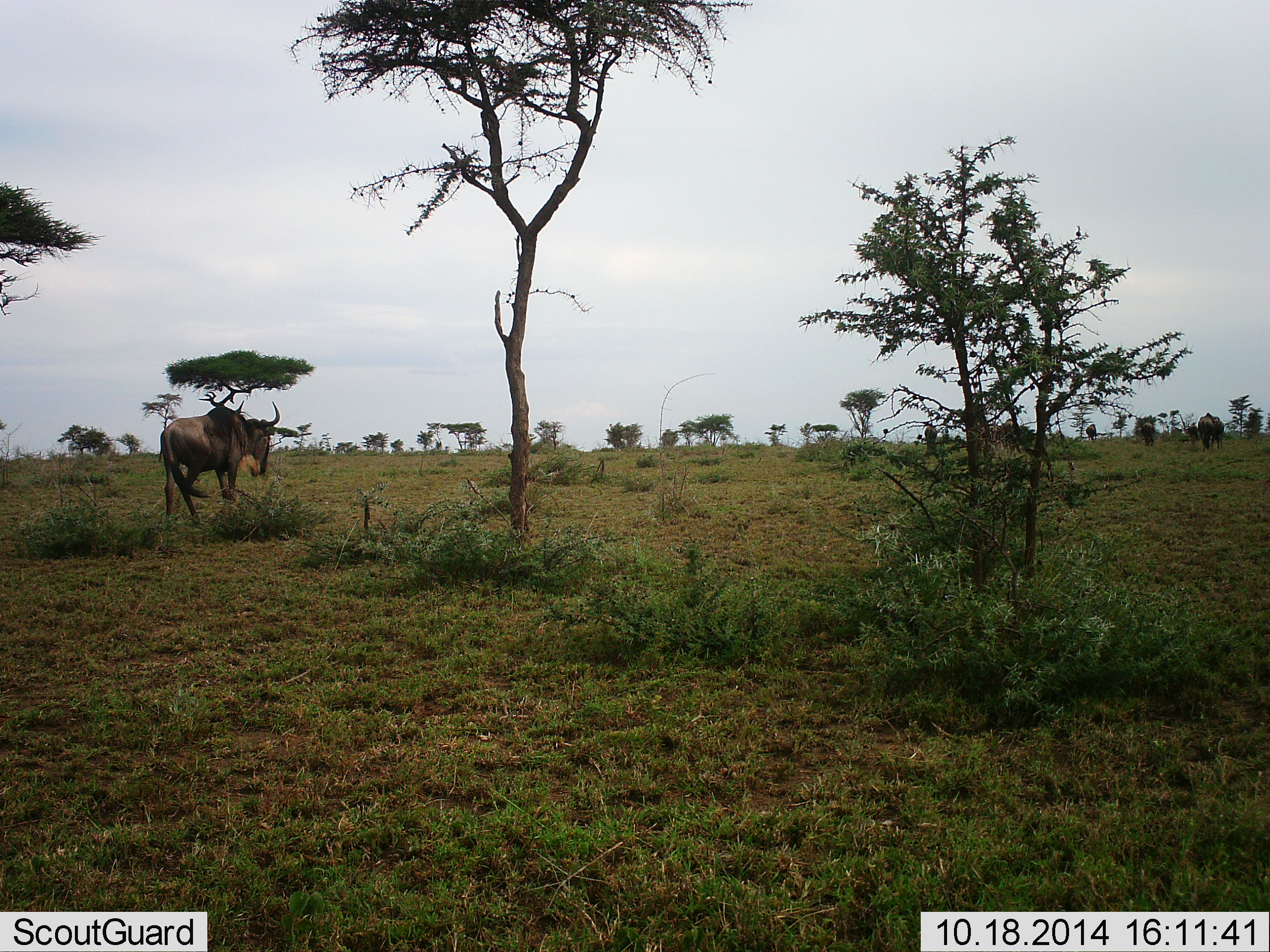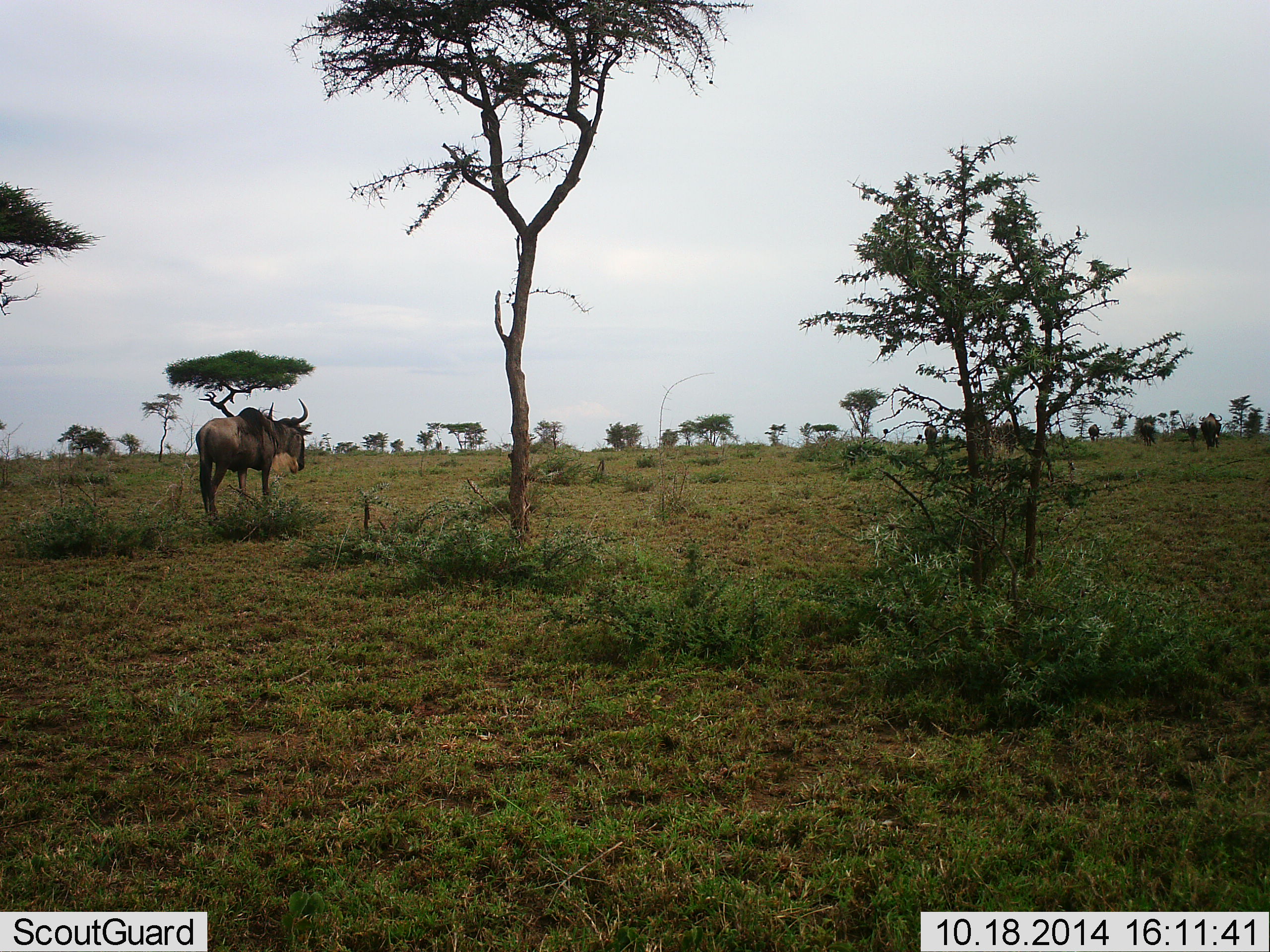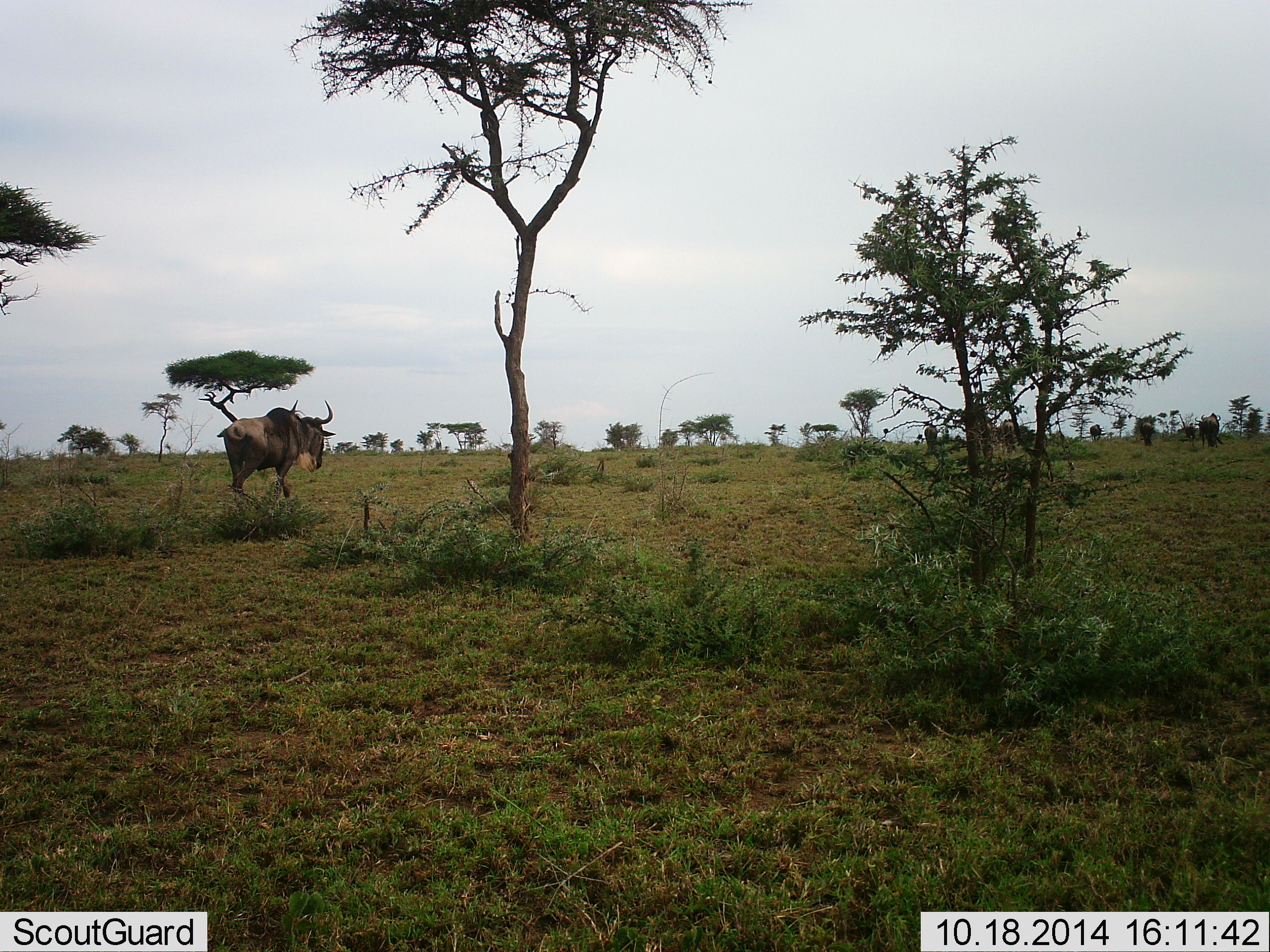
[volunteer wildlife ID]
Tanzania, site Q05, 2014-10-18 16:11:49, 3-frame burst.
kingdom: Animalia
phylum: Chordata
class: Mammalia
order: Artiodactyla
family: Bovidae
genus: Connochaetes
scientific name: Connochaetes taurinus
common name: blue wildebeest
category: wildebeest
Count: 6.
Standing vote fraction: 40%.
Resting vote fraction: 0%.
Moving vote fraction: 70%.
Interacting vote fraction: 0%.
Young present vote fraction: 0%.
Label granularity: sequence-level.